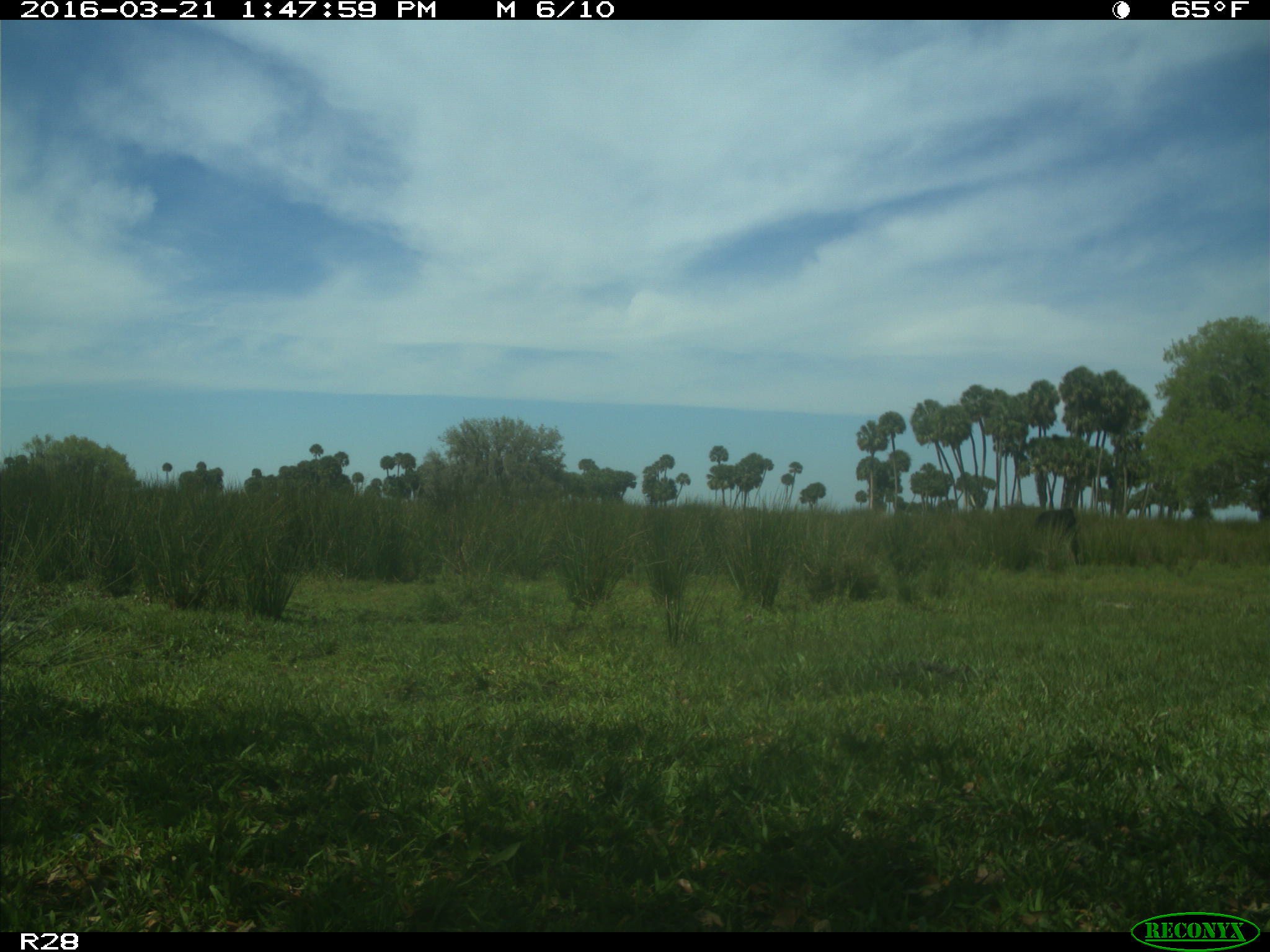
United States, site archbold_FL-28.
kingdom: Animalia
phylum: Chordata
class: Mammalia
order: Artiodactyla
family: Bovidae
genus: Bos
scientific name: Bos taurus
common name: domestic cow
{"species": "Bos taurus (domestic cow)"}